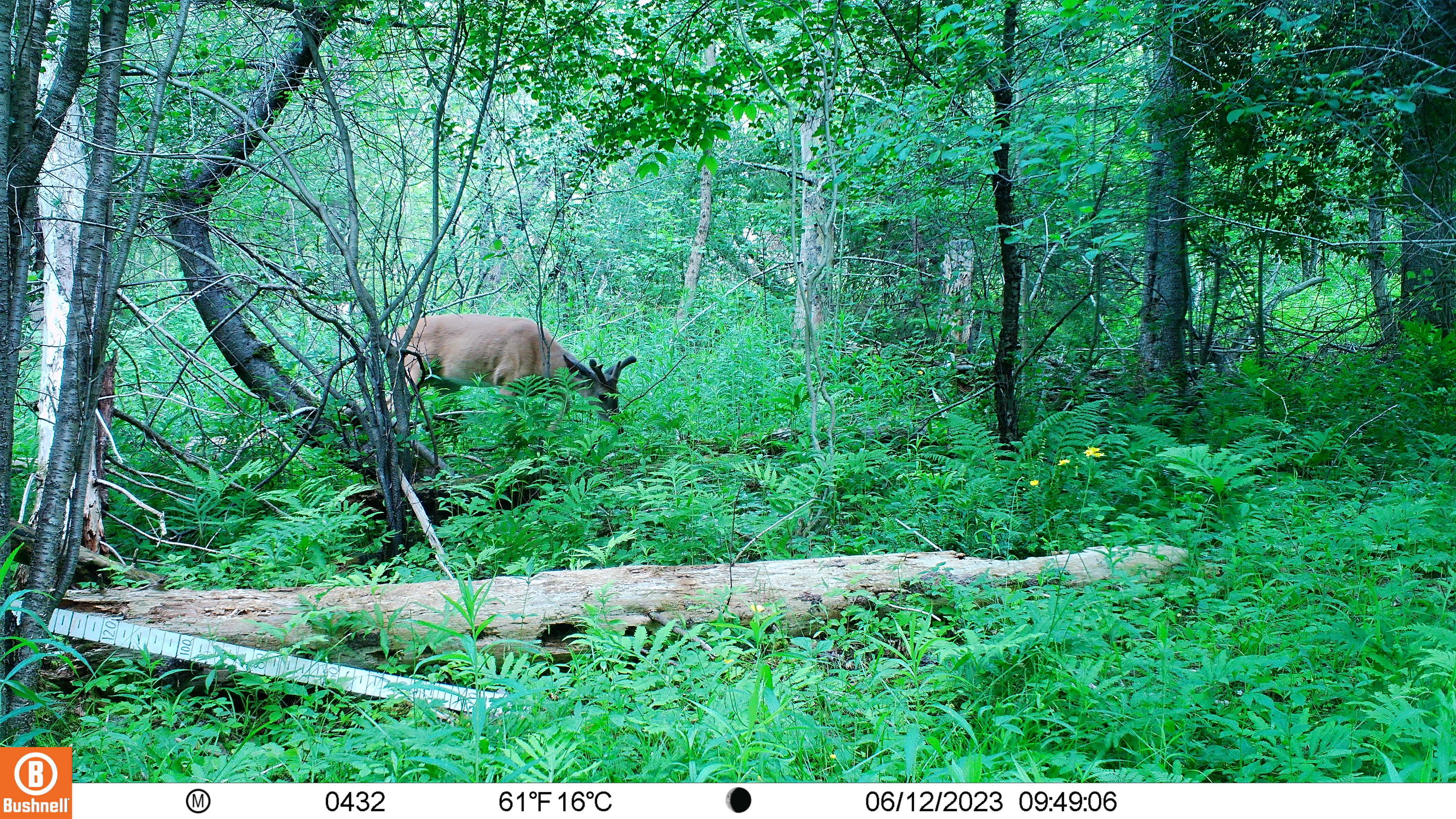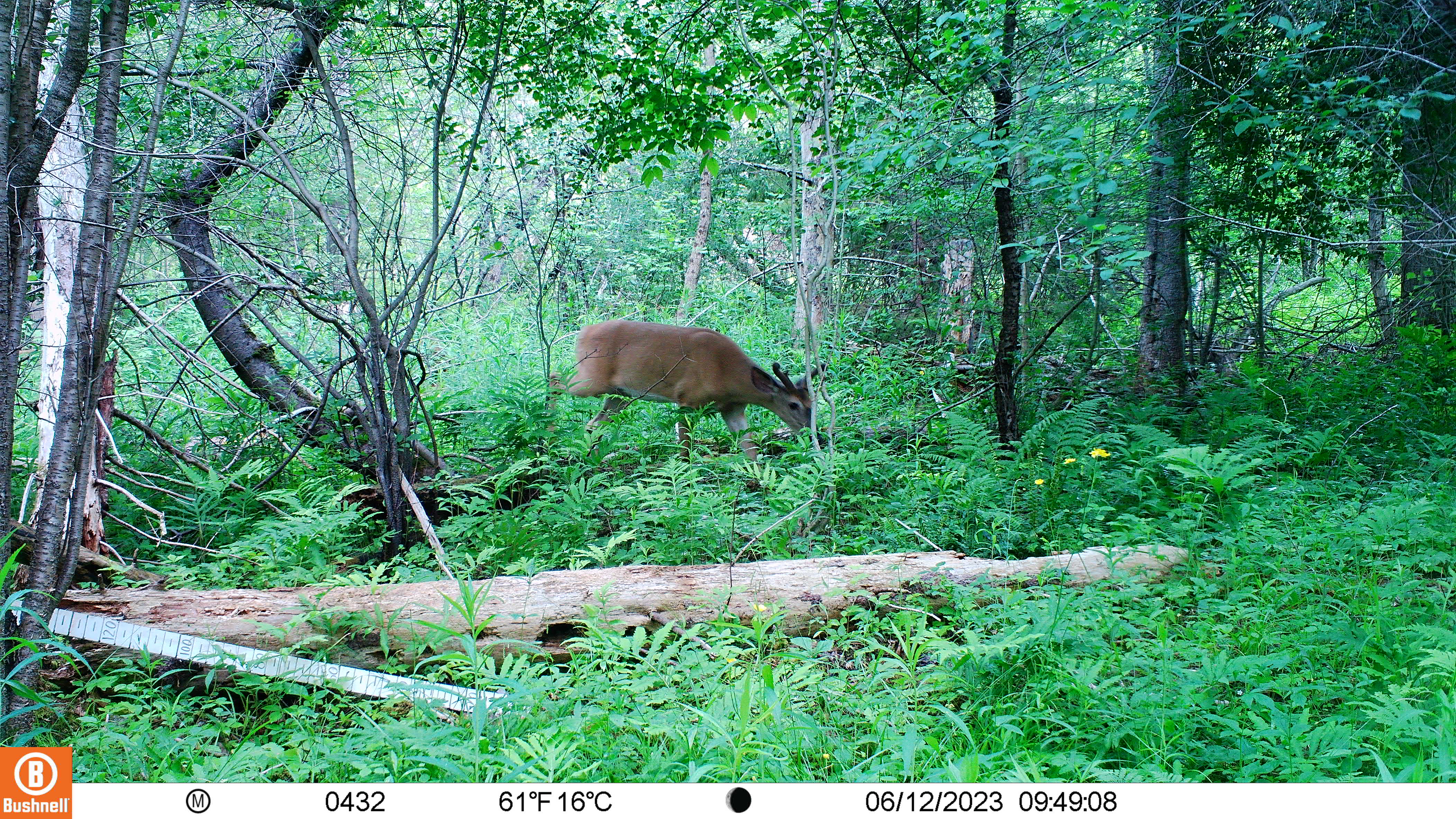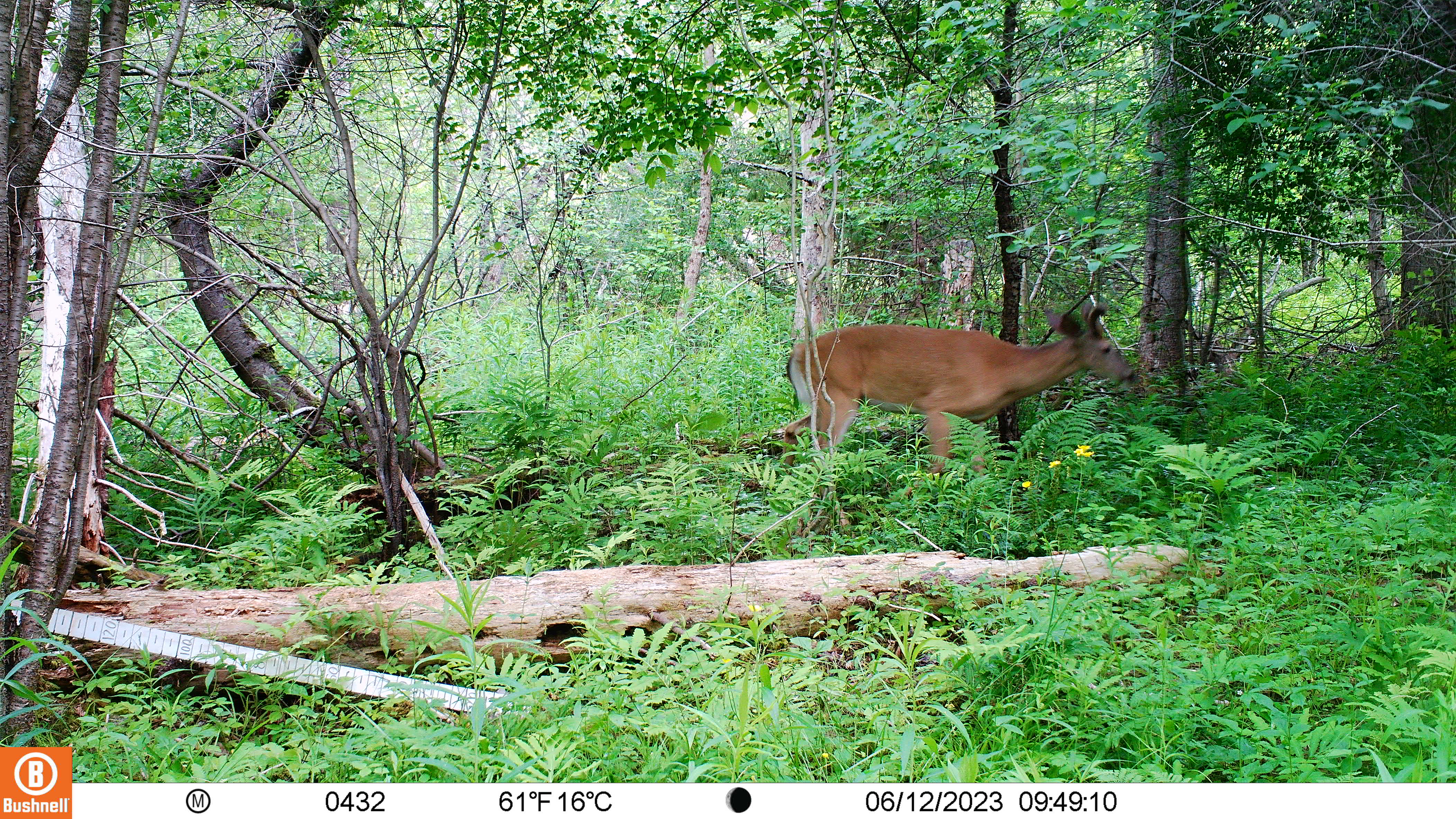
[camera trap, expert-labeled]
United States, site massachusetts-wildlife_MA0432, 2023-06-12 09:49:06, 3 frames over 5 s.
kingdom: Animalia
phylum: Chordata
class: Mammalia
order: Artiodactyla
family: Cervidae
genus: Odocoileus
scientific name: Odocoileus virginianus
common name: white-tailed deer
White-tailed deer (Odocoileus virginianus).